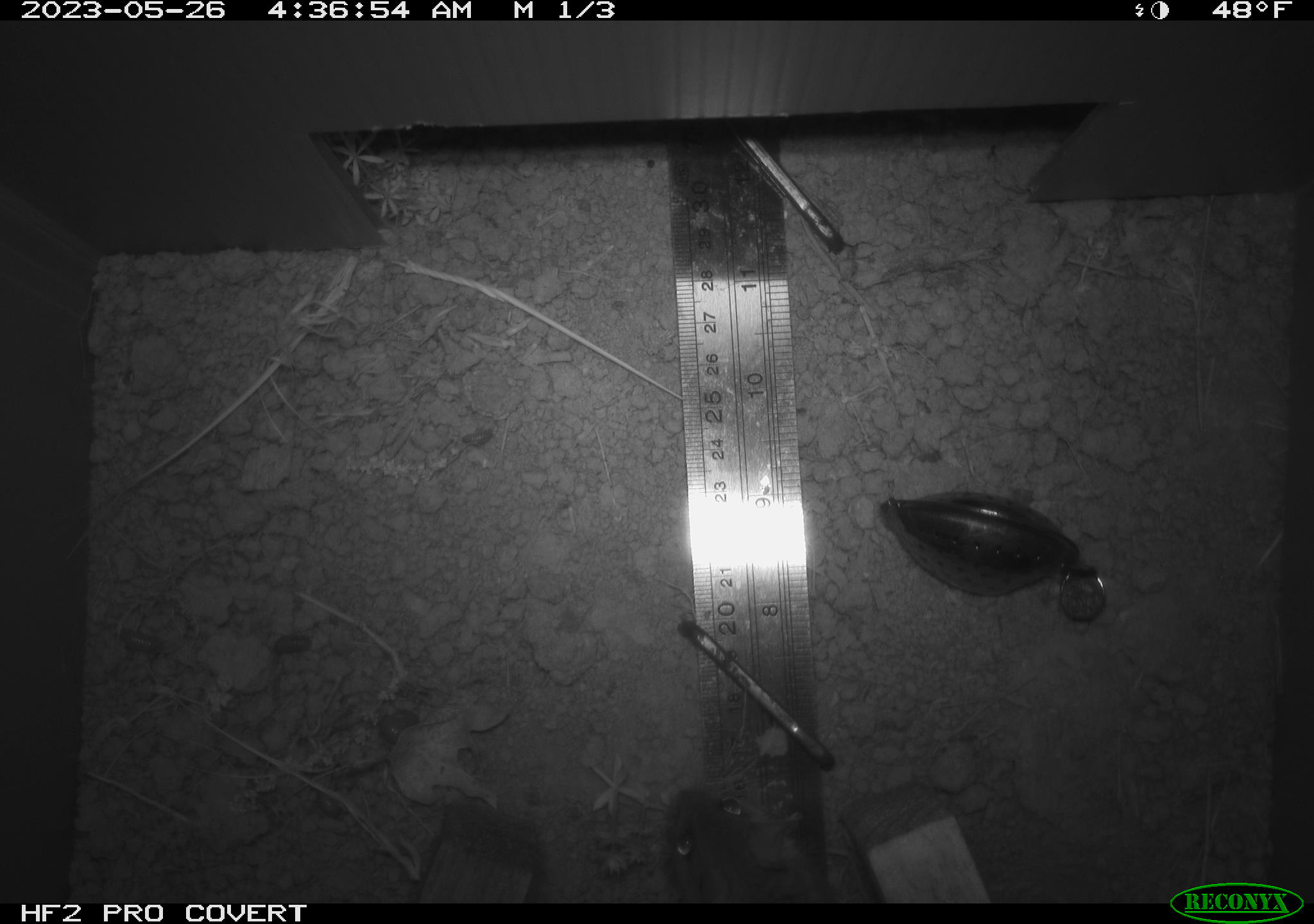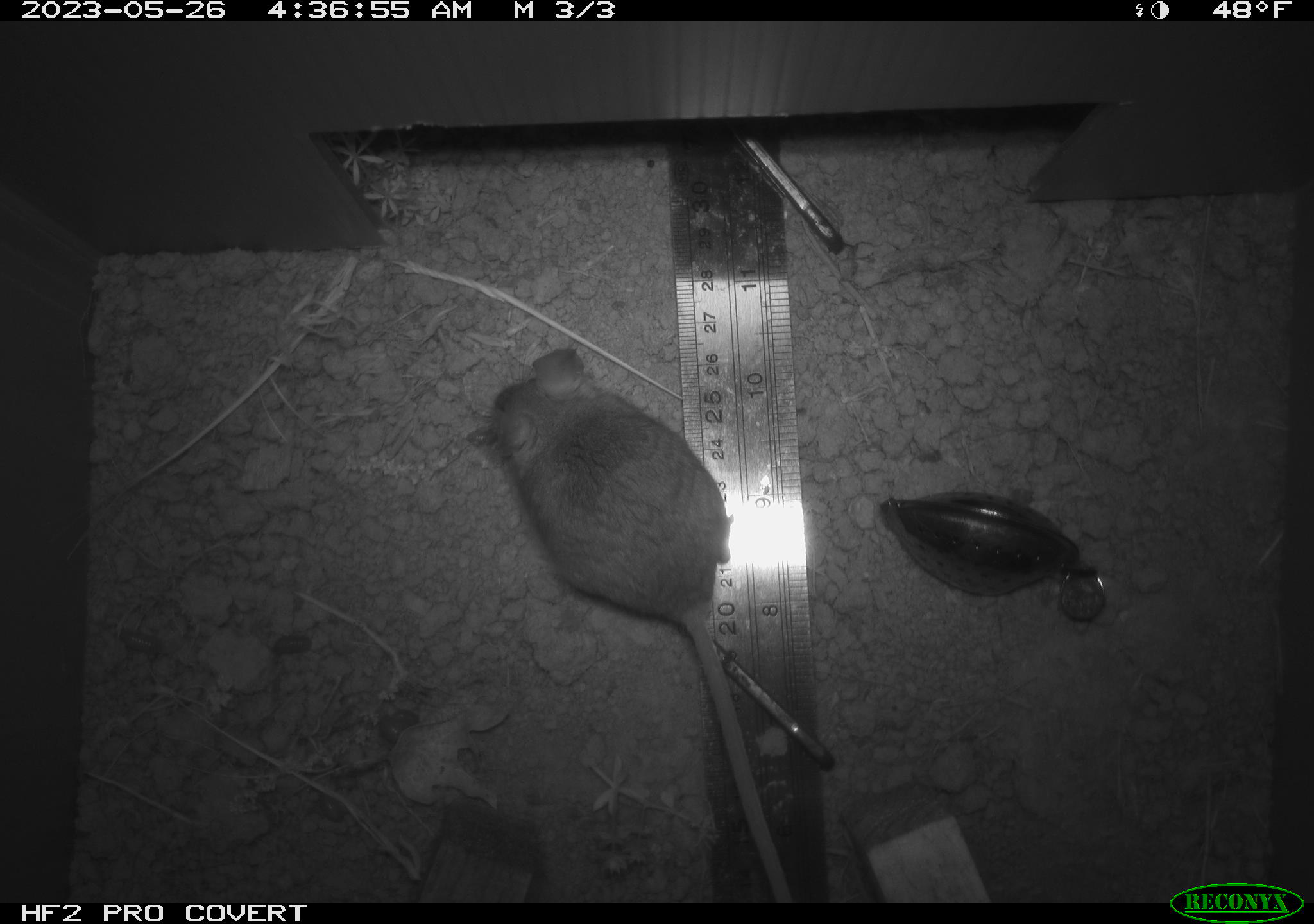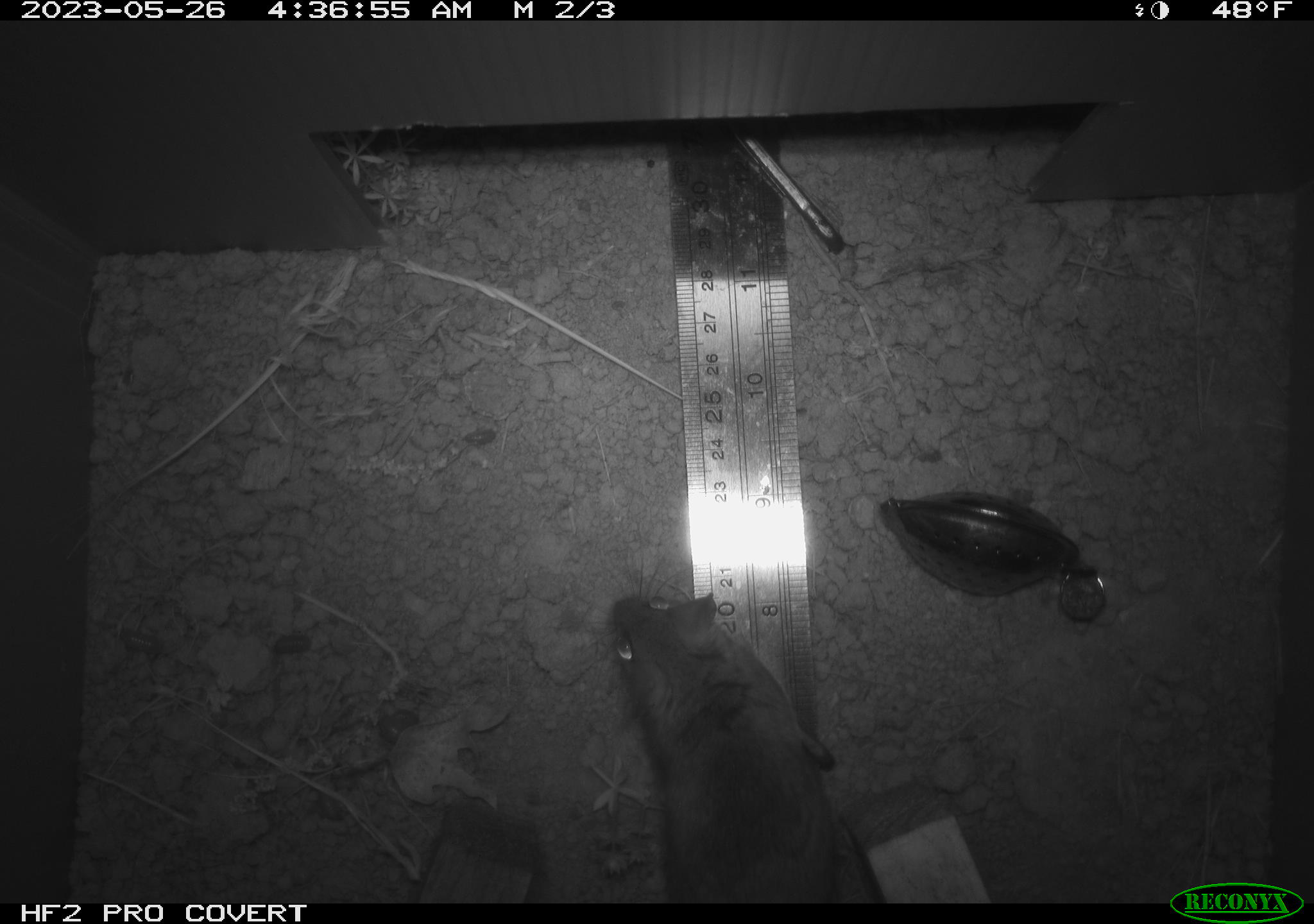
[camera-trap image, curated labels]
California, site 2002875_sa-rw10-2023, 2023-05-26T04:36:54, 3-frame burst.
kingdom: Animalia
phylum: Chordata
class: Mammalia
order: Rodentia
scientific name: Rodentia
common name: mouse species